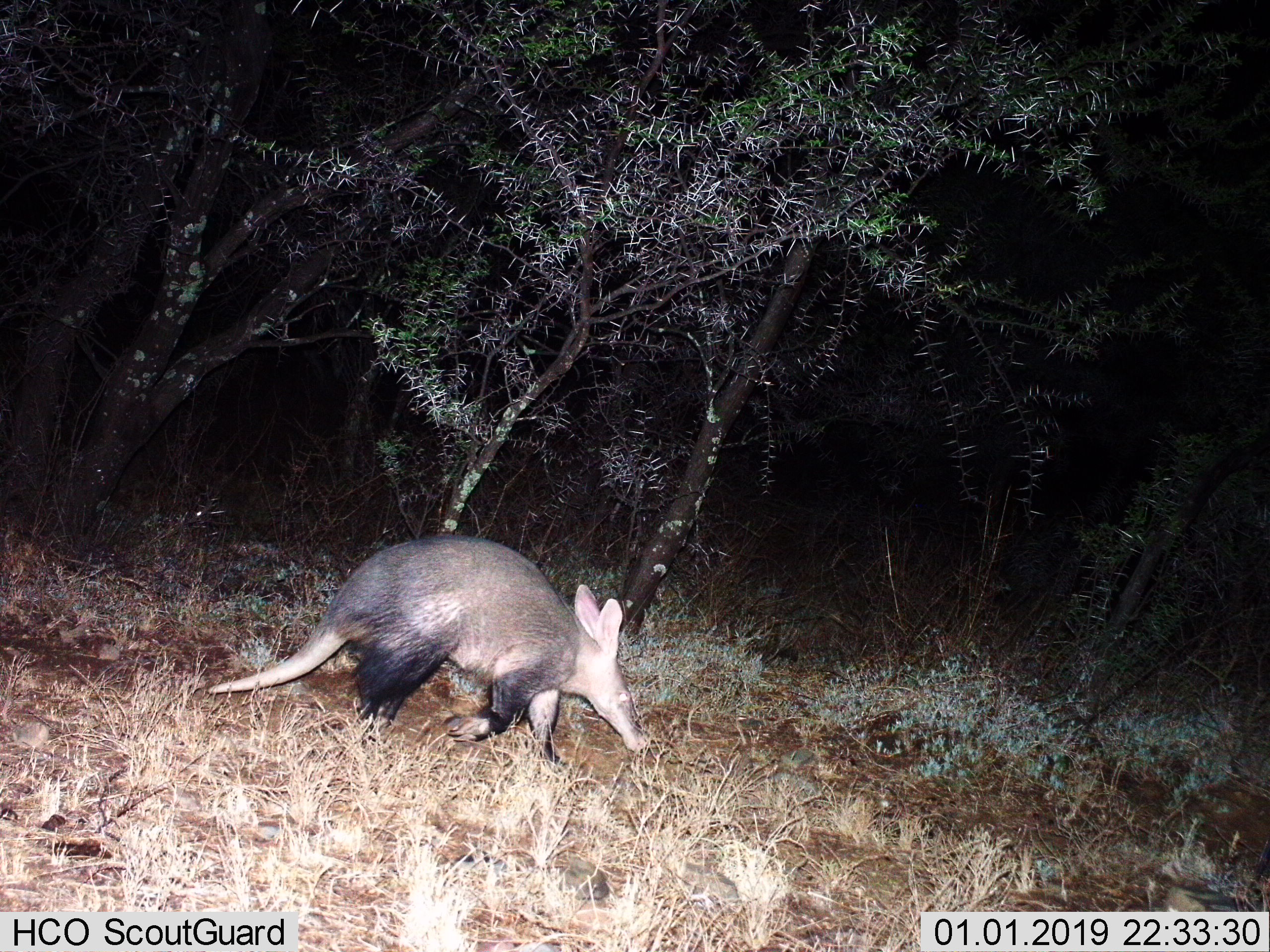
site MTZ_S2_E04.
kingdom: Animalia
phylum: Chordata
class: Mammalia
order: Tubulidentata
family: Orycteropodidae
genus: Orycteropus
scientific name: Orycteropus afer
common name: aardvark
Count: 1.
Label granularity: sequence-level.